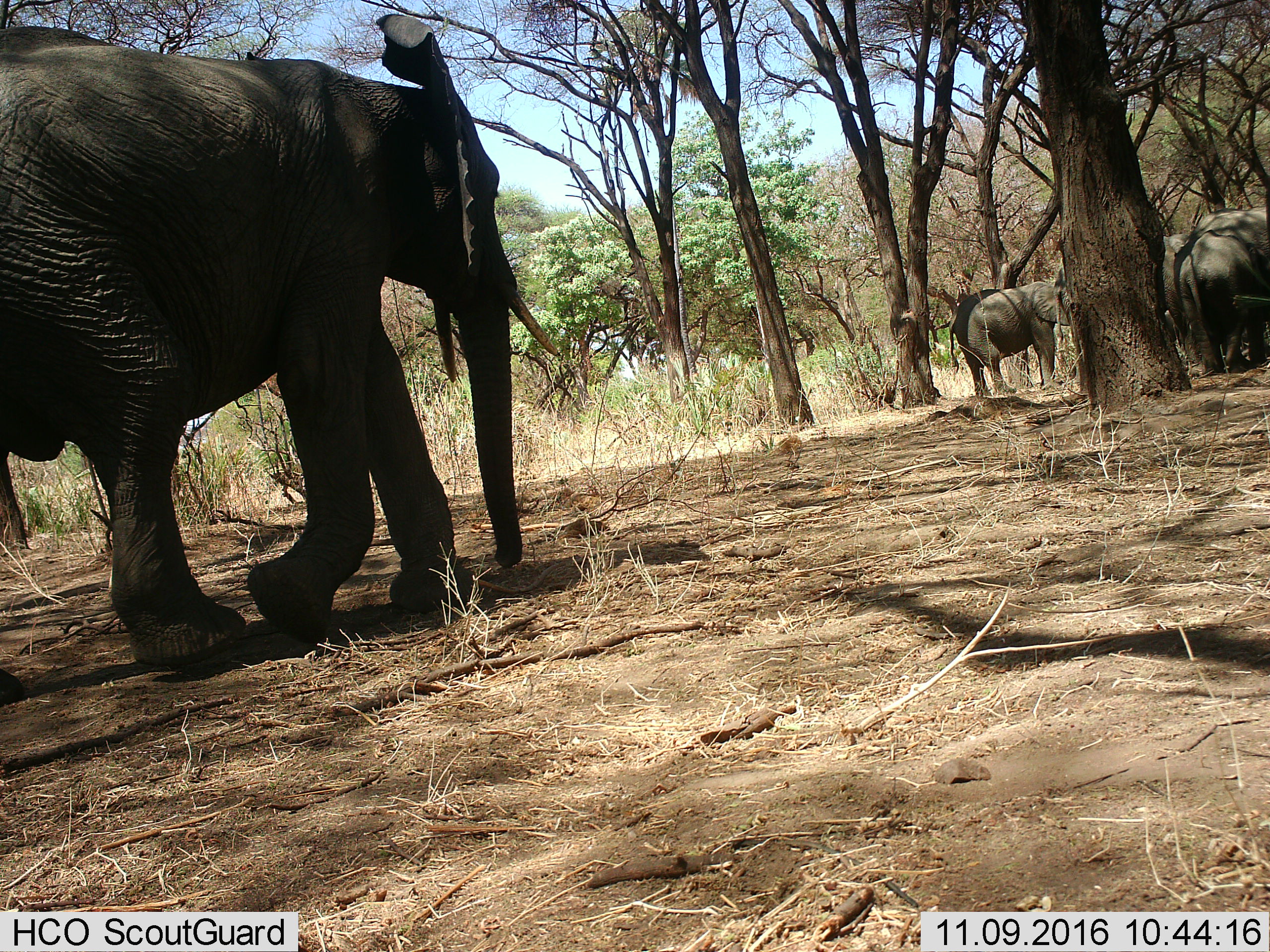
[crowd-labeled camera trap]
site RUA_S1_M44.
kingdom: Animalia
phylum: Chordata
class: Mammalia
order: Proboscidea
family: Elephantidae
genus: Loxodonta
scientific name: Loxodonta africana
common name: african bush elephant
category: elephant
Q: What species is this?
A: Elephant (african bush elephant) (Loxodonta africana).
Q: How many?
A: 4.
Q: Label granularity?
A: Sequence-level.